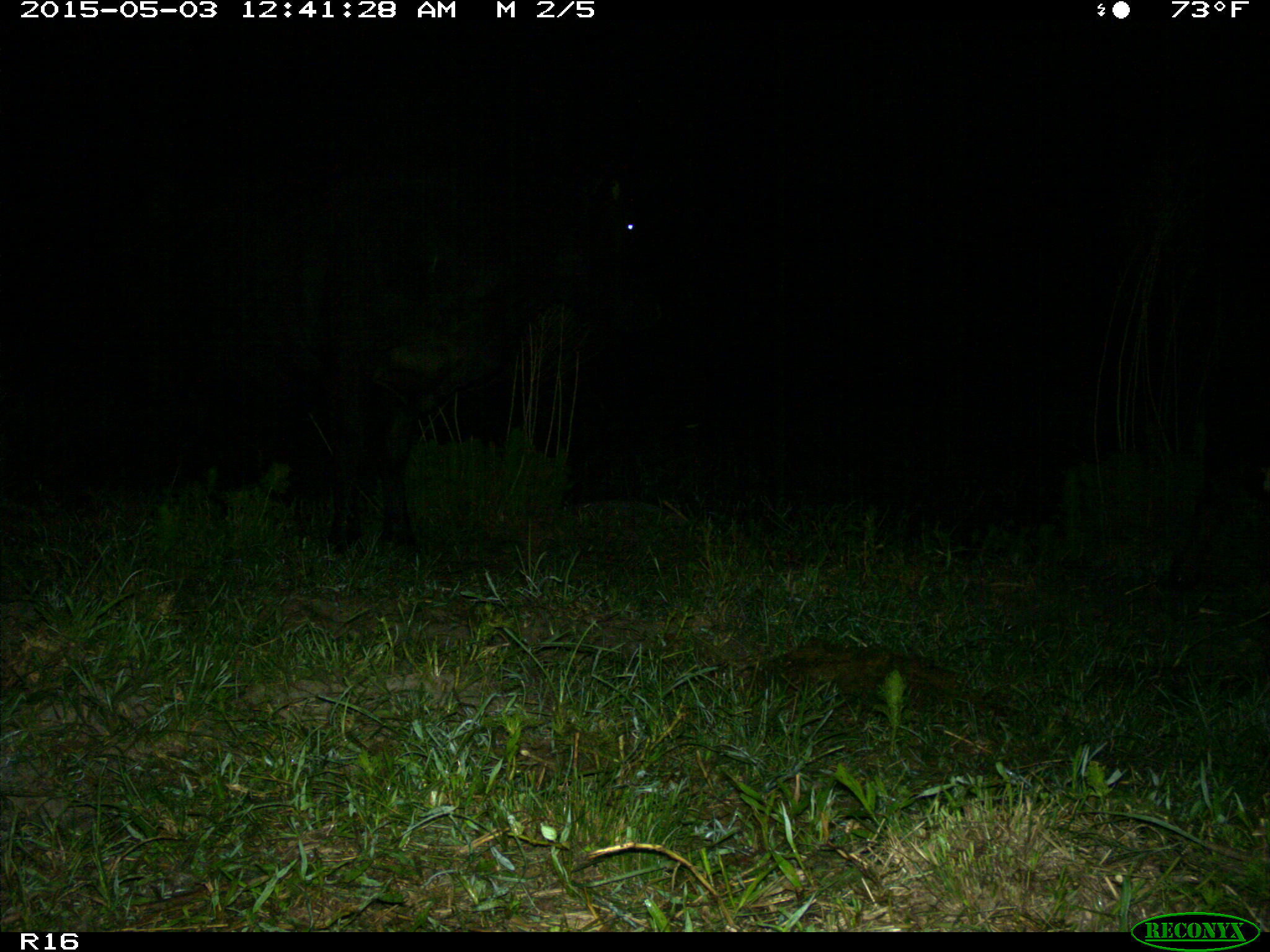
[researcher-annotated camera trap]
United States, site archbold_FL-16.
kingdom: Animalia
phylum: Chordata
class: Mammalia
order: Artiodactyla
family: Bovidae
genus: Bos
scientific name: Bos taurus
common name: domestic cow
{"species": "Bos taurus (domestic cow)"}